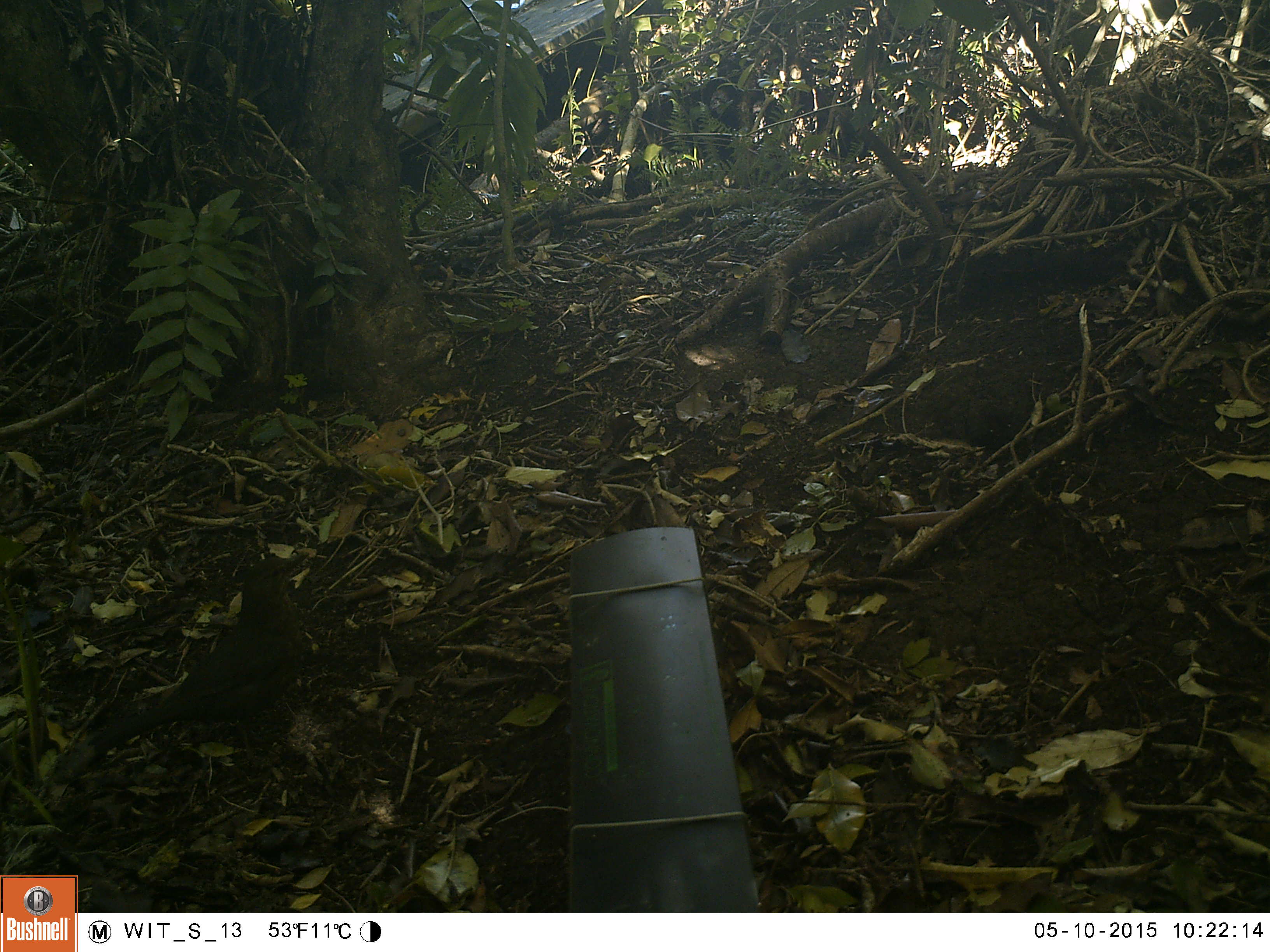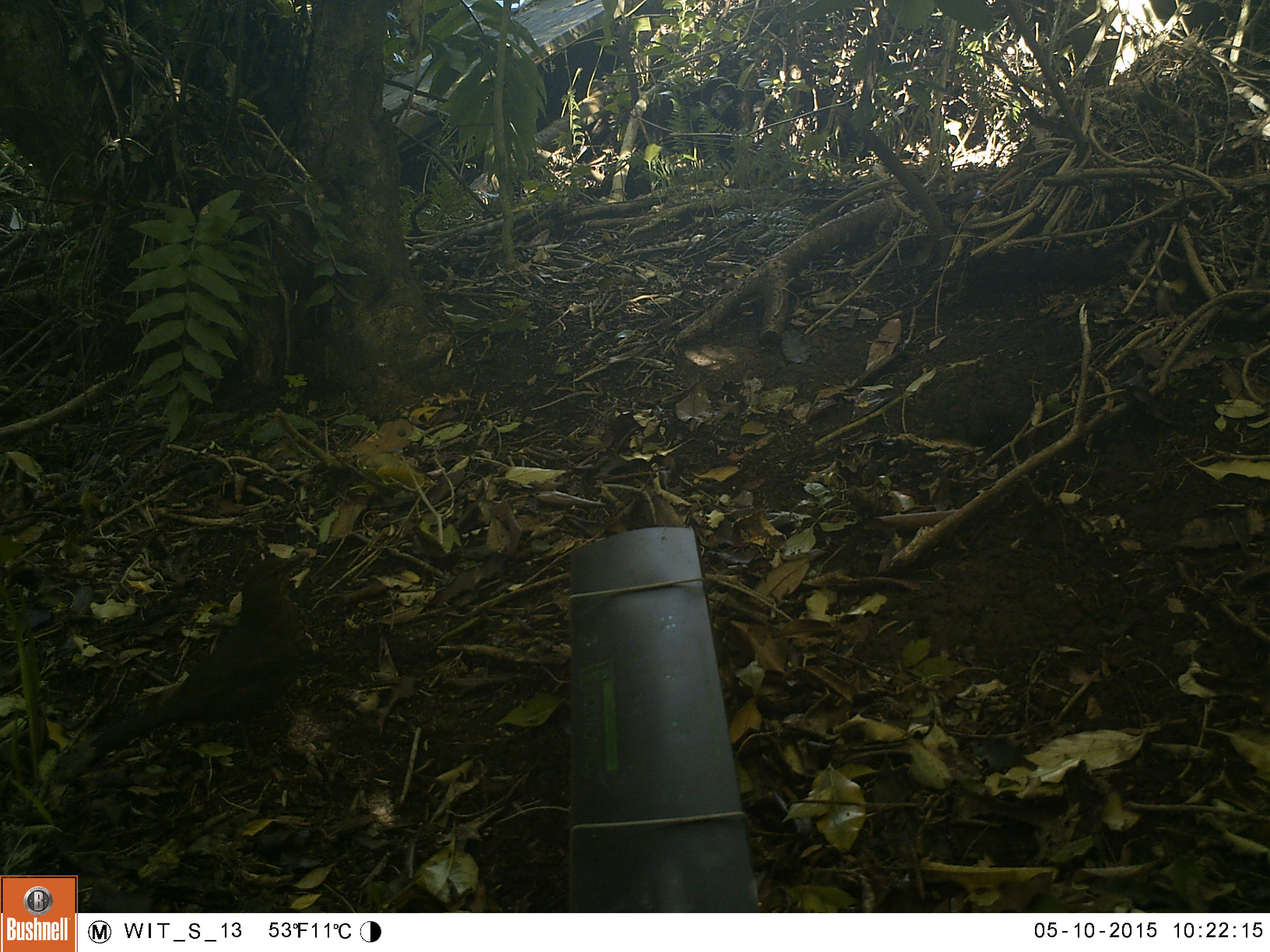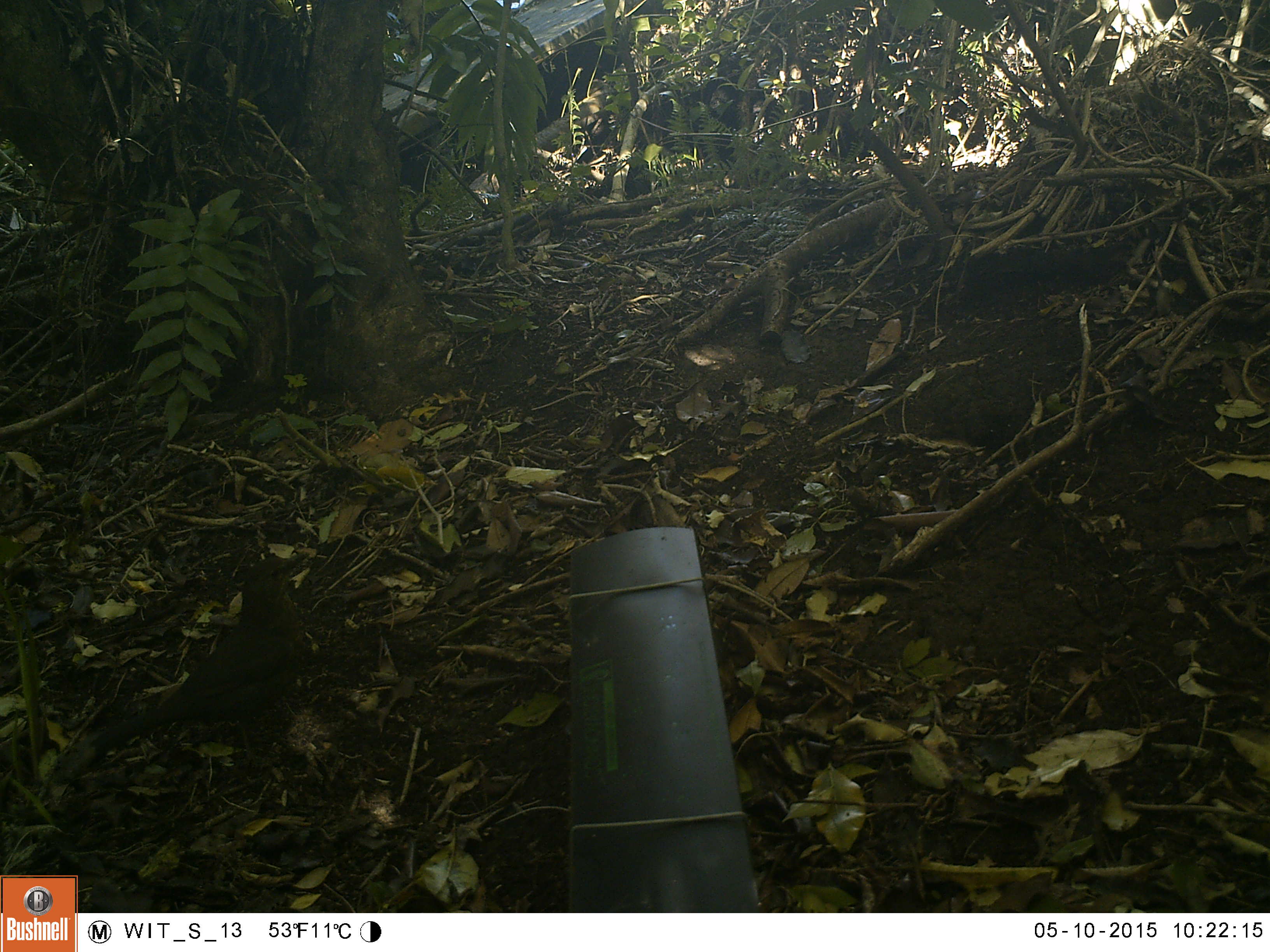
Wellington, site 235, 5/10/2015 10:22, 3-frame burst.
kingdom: Animalia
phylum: Chordata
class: Aves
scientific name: Aves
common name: bird